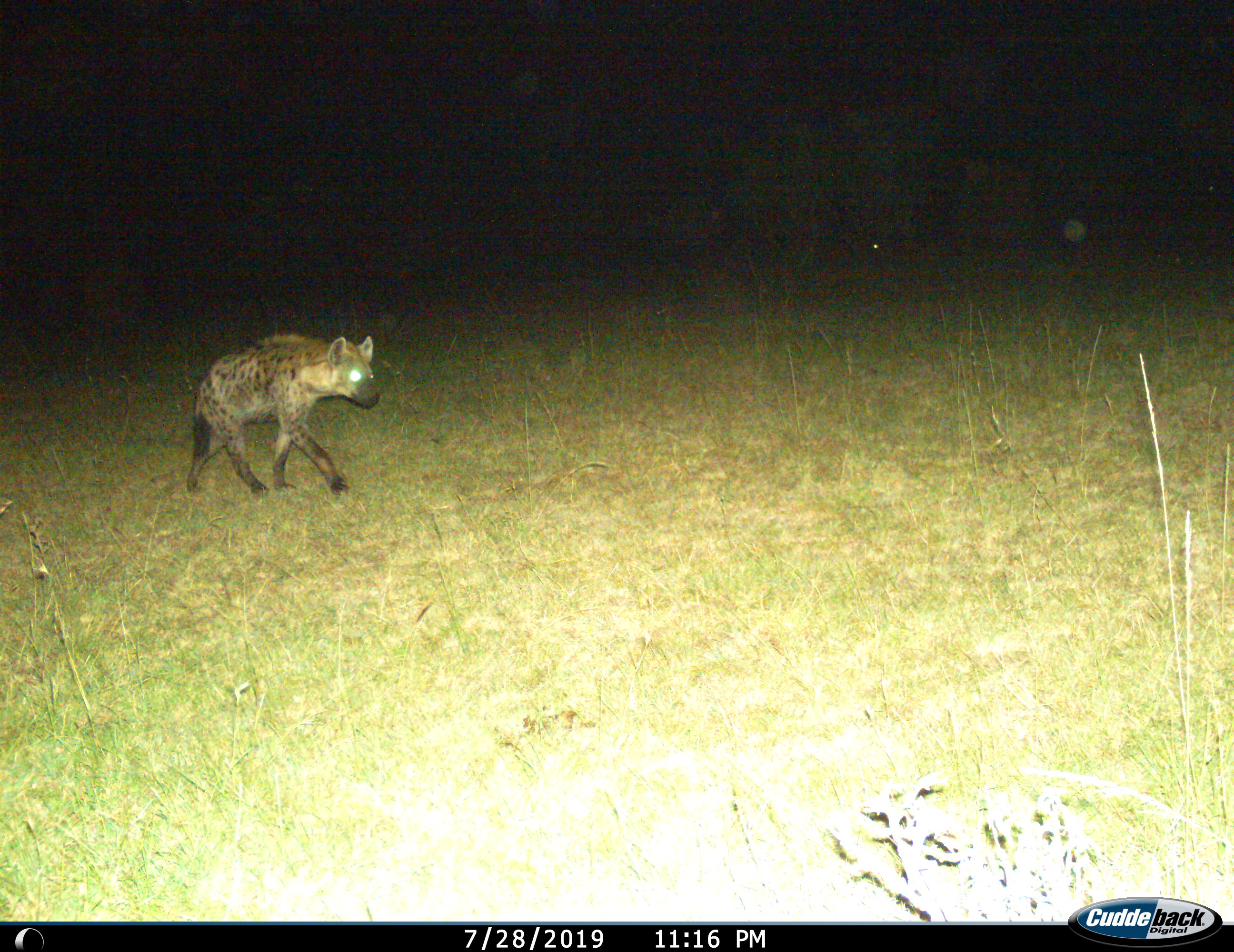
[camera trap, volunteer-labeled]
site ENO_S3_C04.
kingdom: Animalia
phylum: Chordata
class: Mammalia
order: Carnivora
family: Hyaenidae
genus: Crocuta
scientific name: Crocuta crocuta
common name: spotted hyena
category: hyenaspotted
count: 1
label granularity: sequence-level